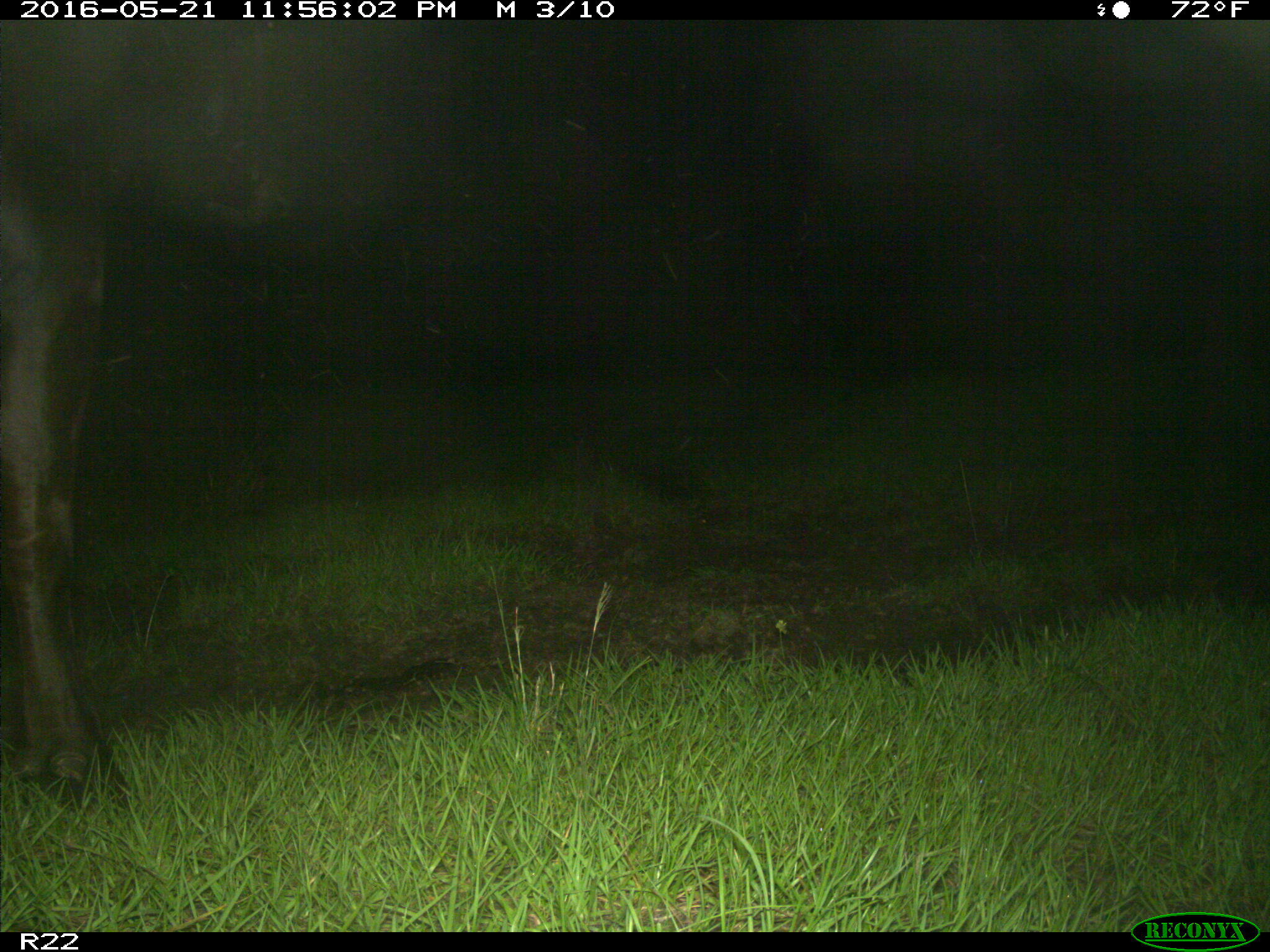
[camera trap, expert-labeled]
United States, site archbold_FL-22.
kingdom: Animalia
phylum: Chordata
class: Mammalia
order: Artiodactyla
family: Bovidae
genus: Bos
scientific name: Bos taurus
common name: domestic cow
Bos taurus (domestic cow).